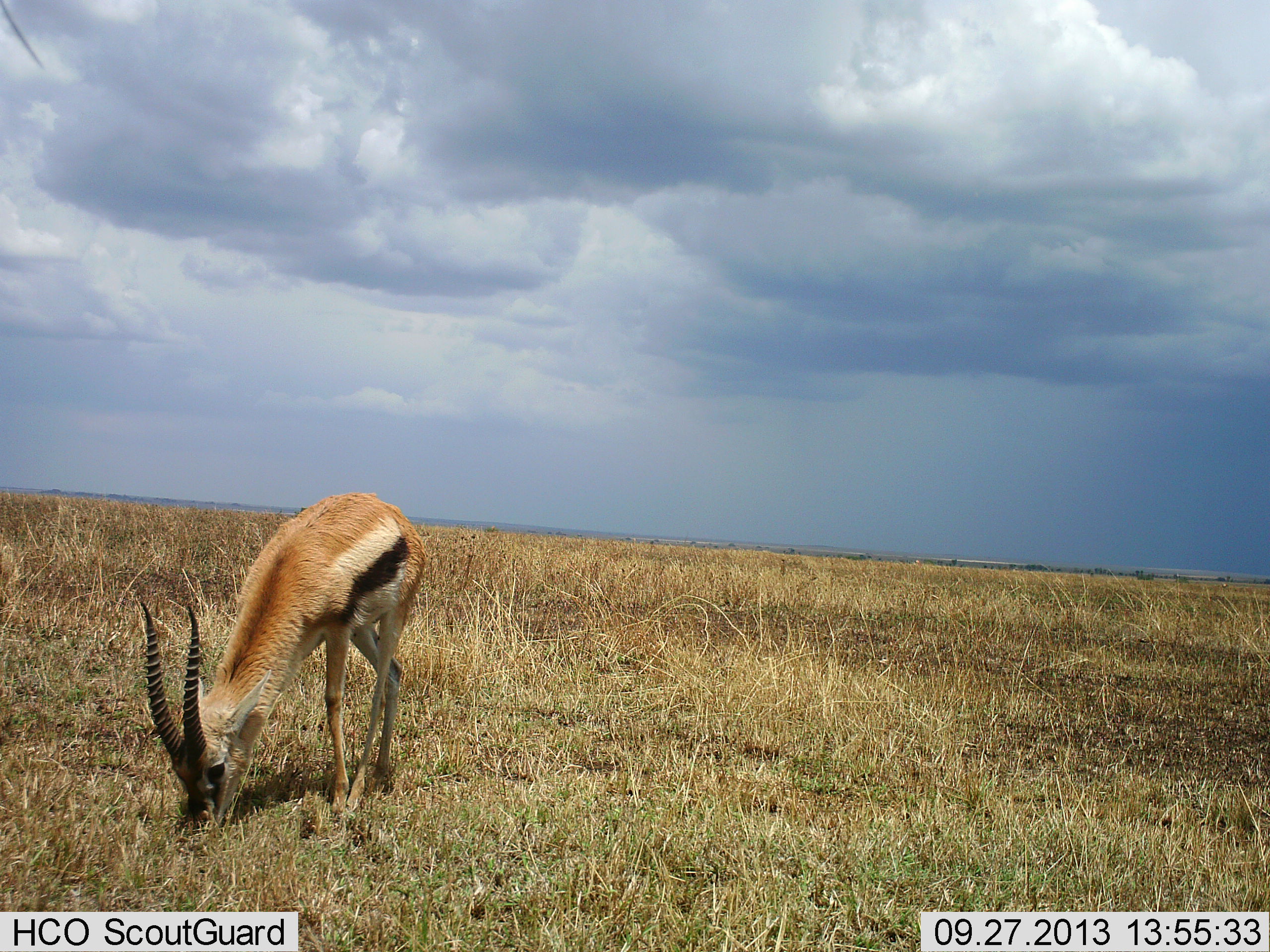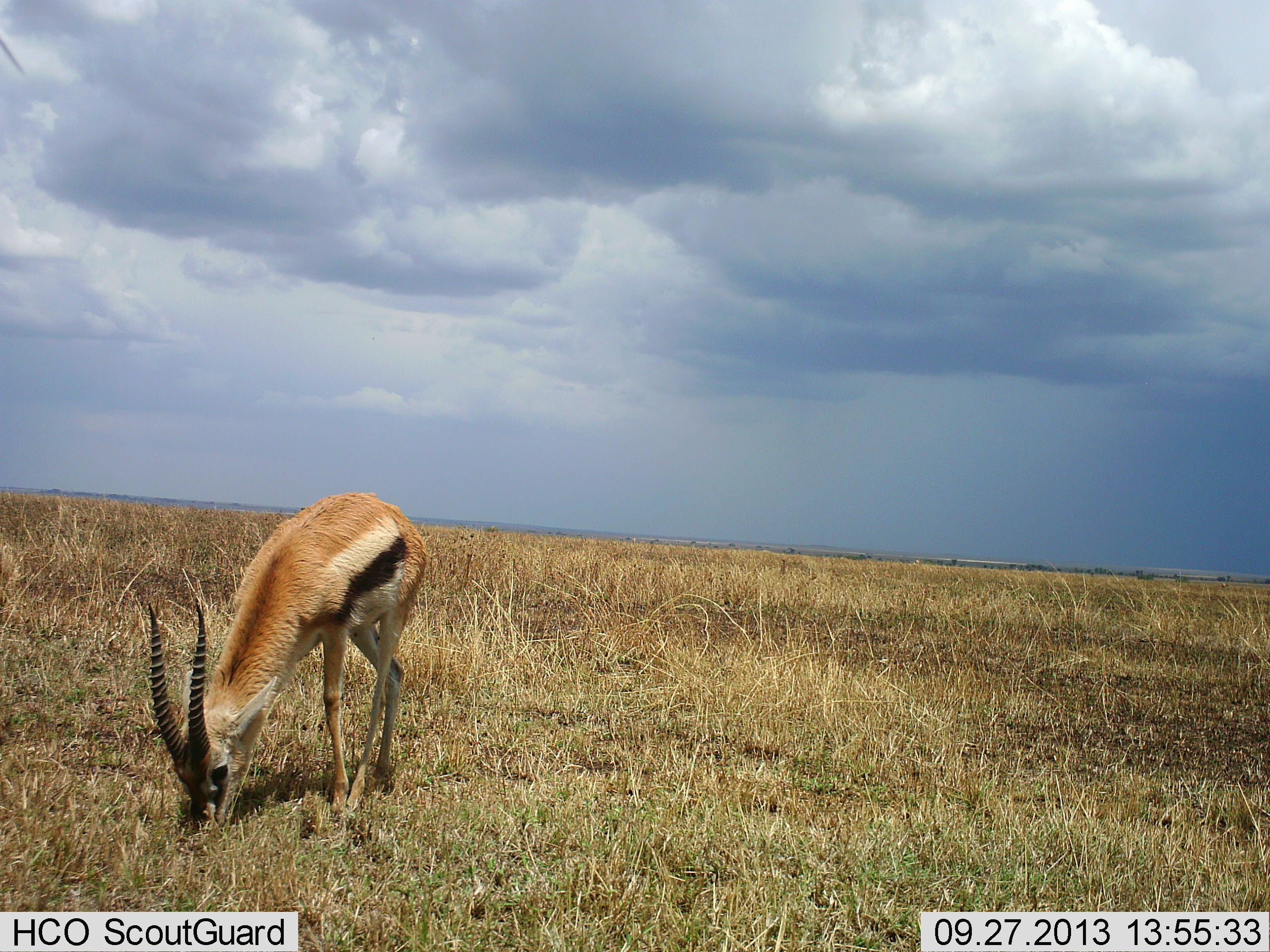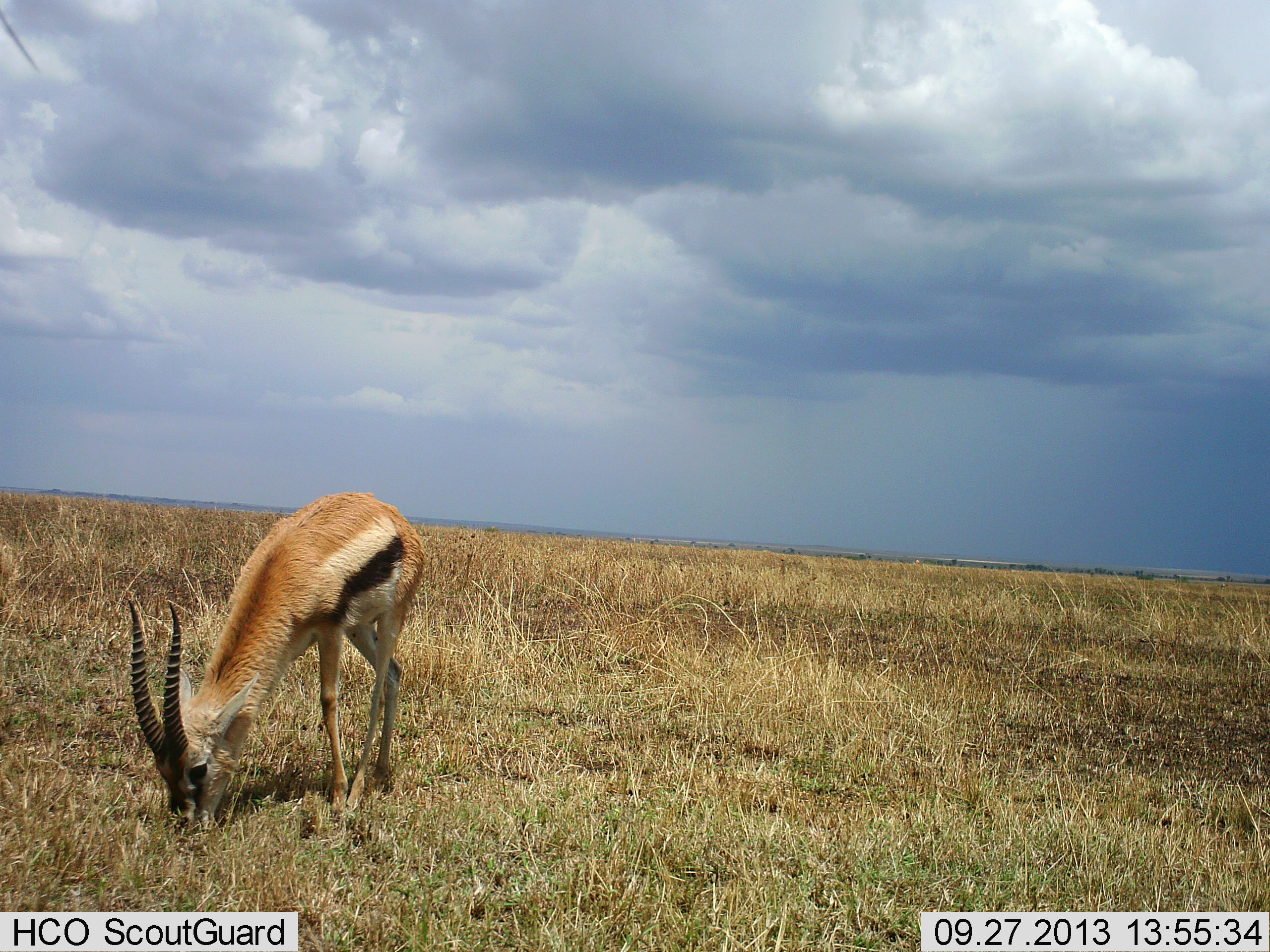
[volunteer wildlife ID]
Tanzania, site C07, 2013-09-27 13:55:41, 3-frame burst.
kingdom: Animalia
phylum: Chordata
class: Mammalia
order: Artiodactyla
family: Bovidae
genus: Eudorcas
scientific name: Eudorcas thomsonii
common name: thomson's gazelle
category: gazellethomsons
Gazellethomsons (thomson's gazelle) (Eudorcas thomsonii), count 1. Behavior (volunteer vote fractions): standing 17%, resting 0%, moving 0%, interacting 0%. Young present (vote fraction): 0%. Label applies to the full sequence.